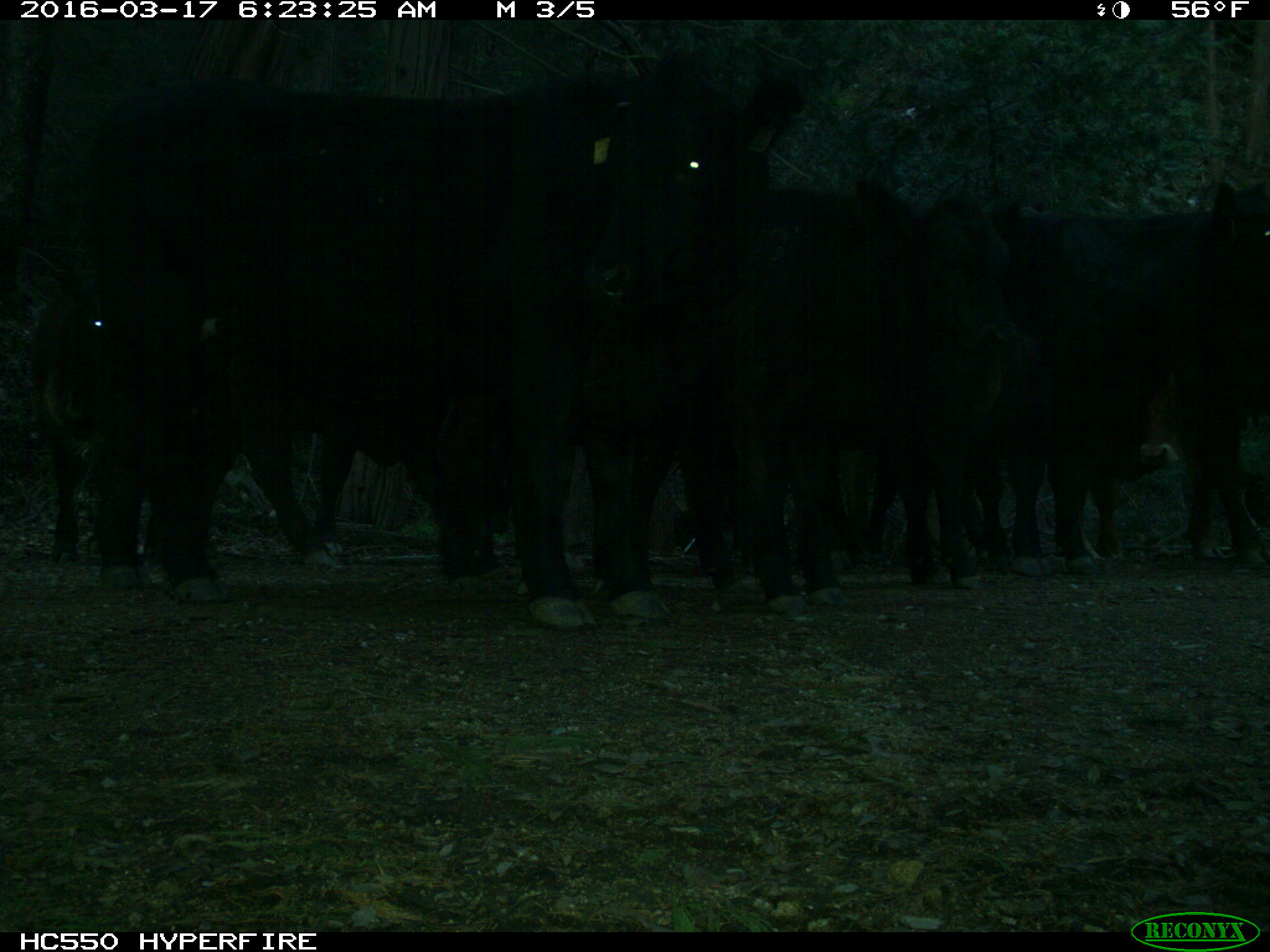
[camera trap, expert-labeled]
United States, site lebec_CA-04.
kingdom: Animalia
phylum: Chordata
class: Mammalia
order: Artiodactyla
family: Bovidae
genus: Bos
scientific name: Bos taurus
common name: domestic cow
Bos taurus (domestic cow).